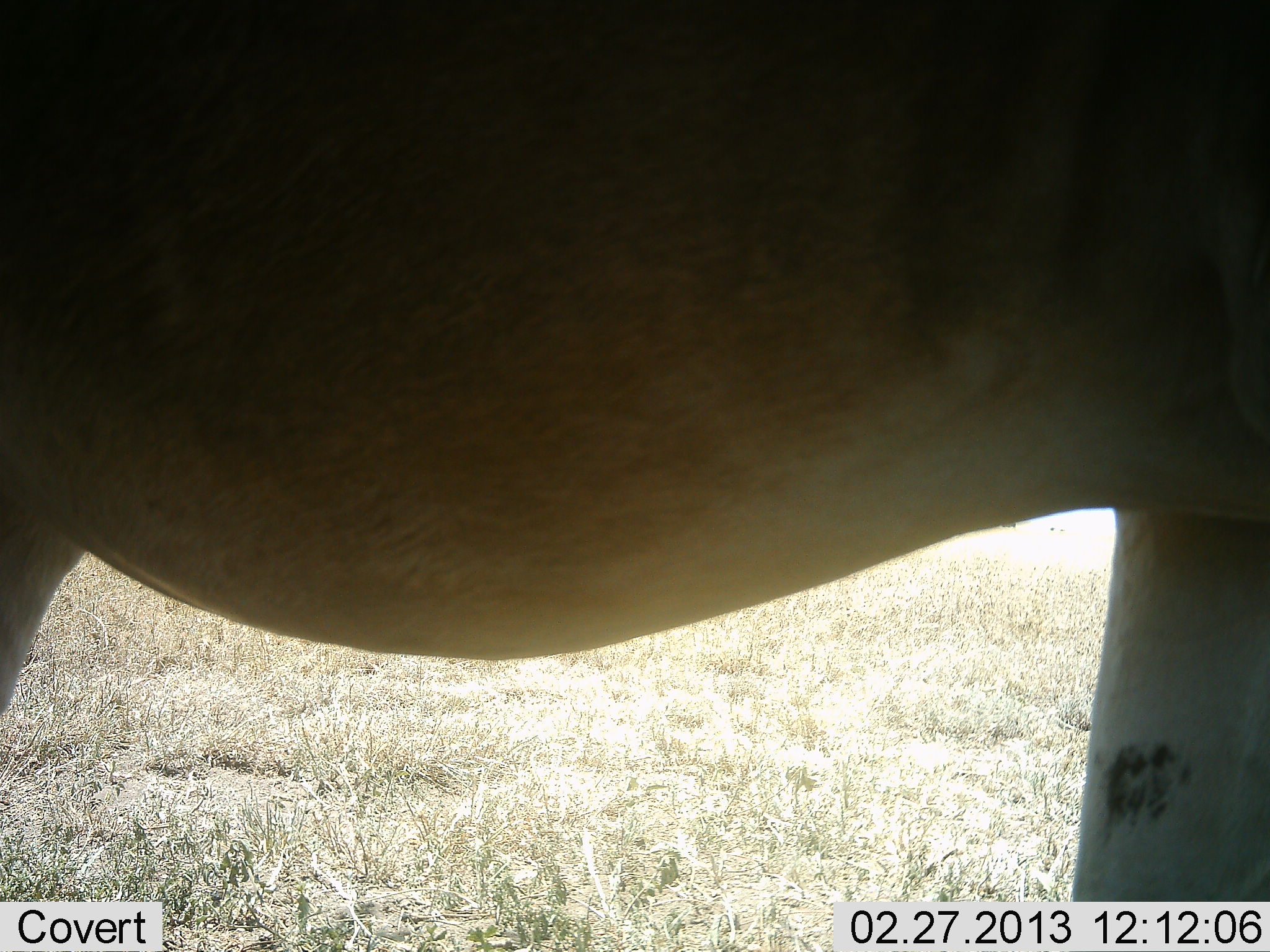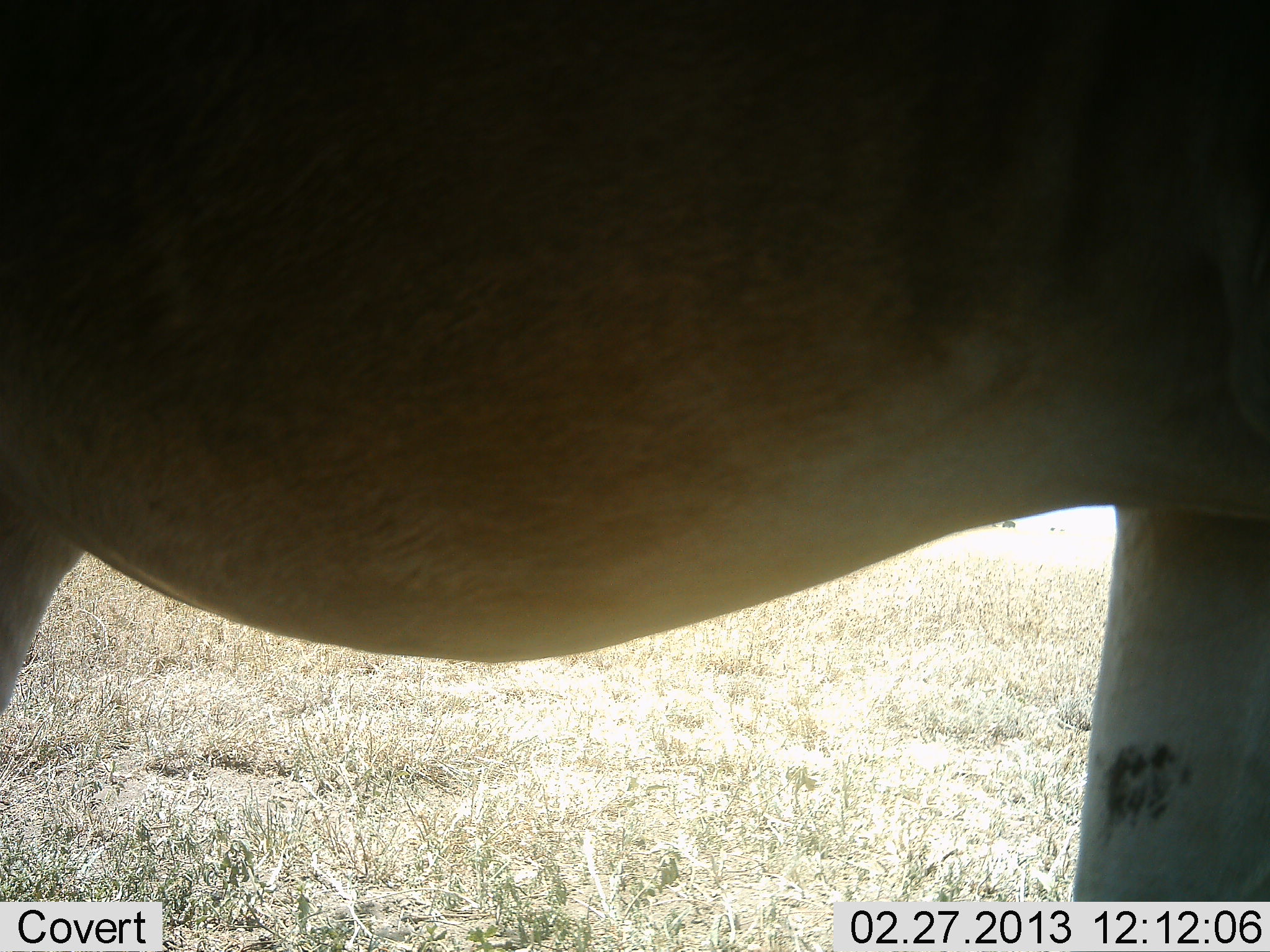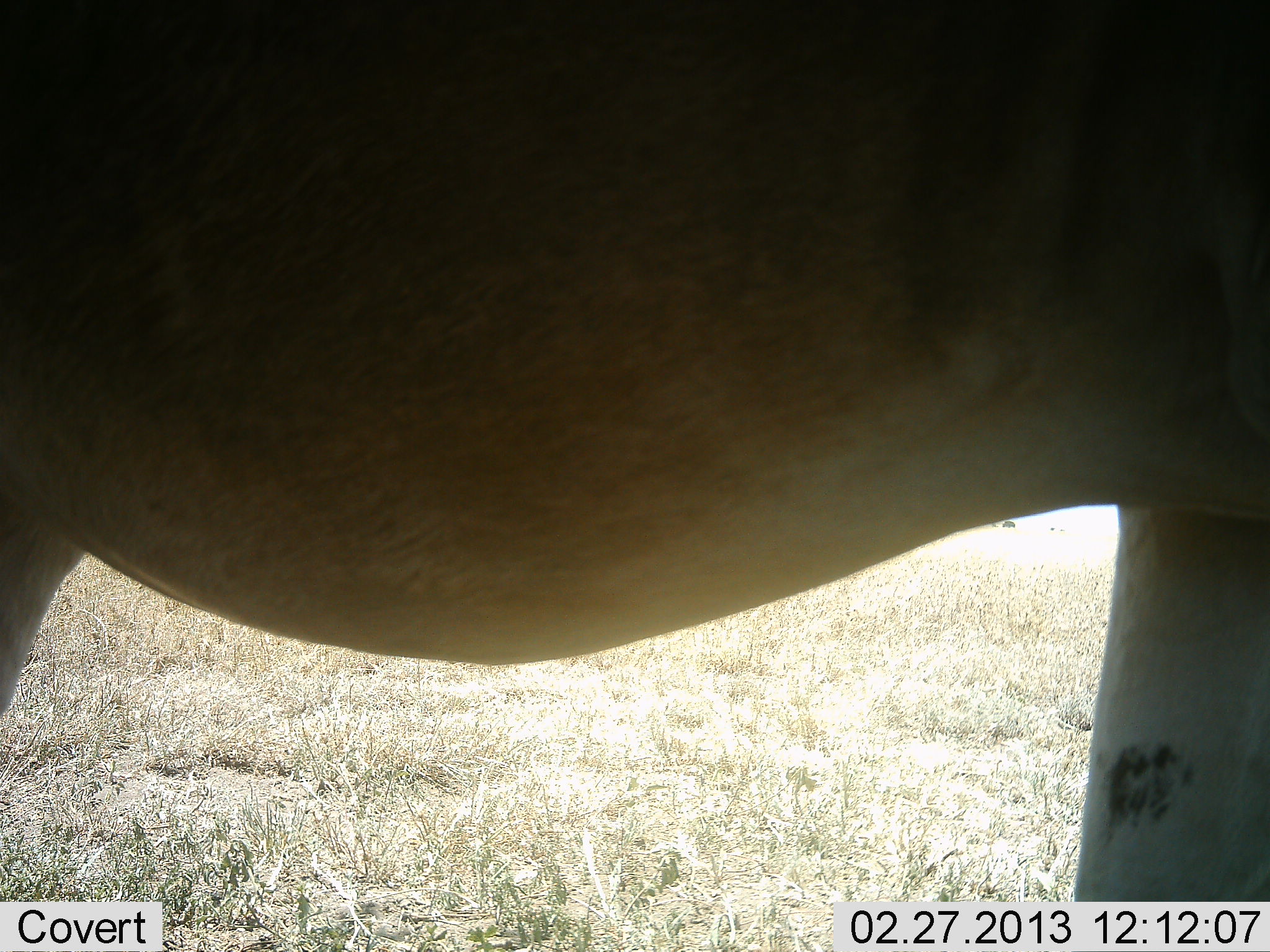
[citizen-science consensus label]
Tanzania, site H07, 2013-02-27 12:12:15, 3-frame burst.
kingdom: Animalia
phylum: Chordata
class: Mammalia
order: Artiodactyla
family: Bovidae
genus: Alcelaphus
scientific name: Alcelaphus buselaphus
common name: hartebeest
Hartebeest (Alcelaphus buselaphus), count 1. Behavior (volunteer vote fractions): standing 92%, resting 8%, moving 0%, interacting 0%. Young present (vote fraction): 0%. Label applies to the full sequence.